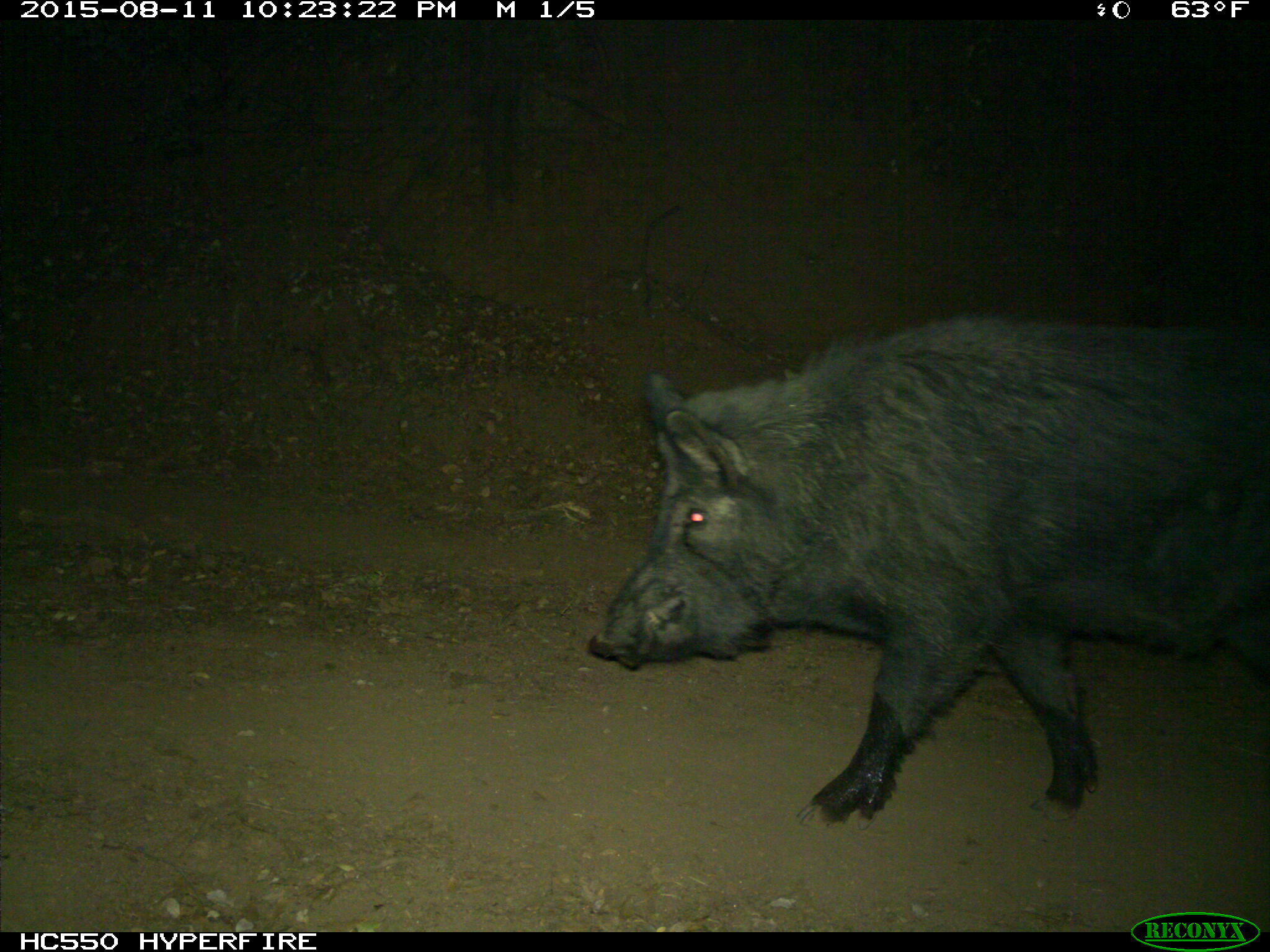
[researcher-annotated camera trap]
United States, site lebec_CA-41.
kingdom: Animalia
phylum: Chordata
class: Mammalia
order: Artiodactyla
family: Suidae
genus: Sus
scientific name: Sus scrofa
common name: wild boar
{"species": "Sus scrofa (wild boar)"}